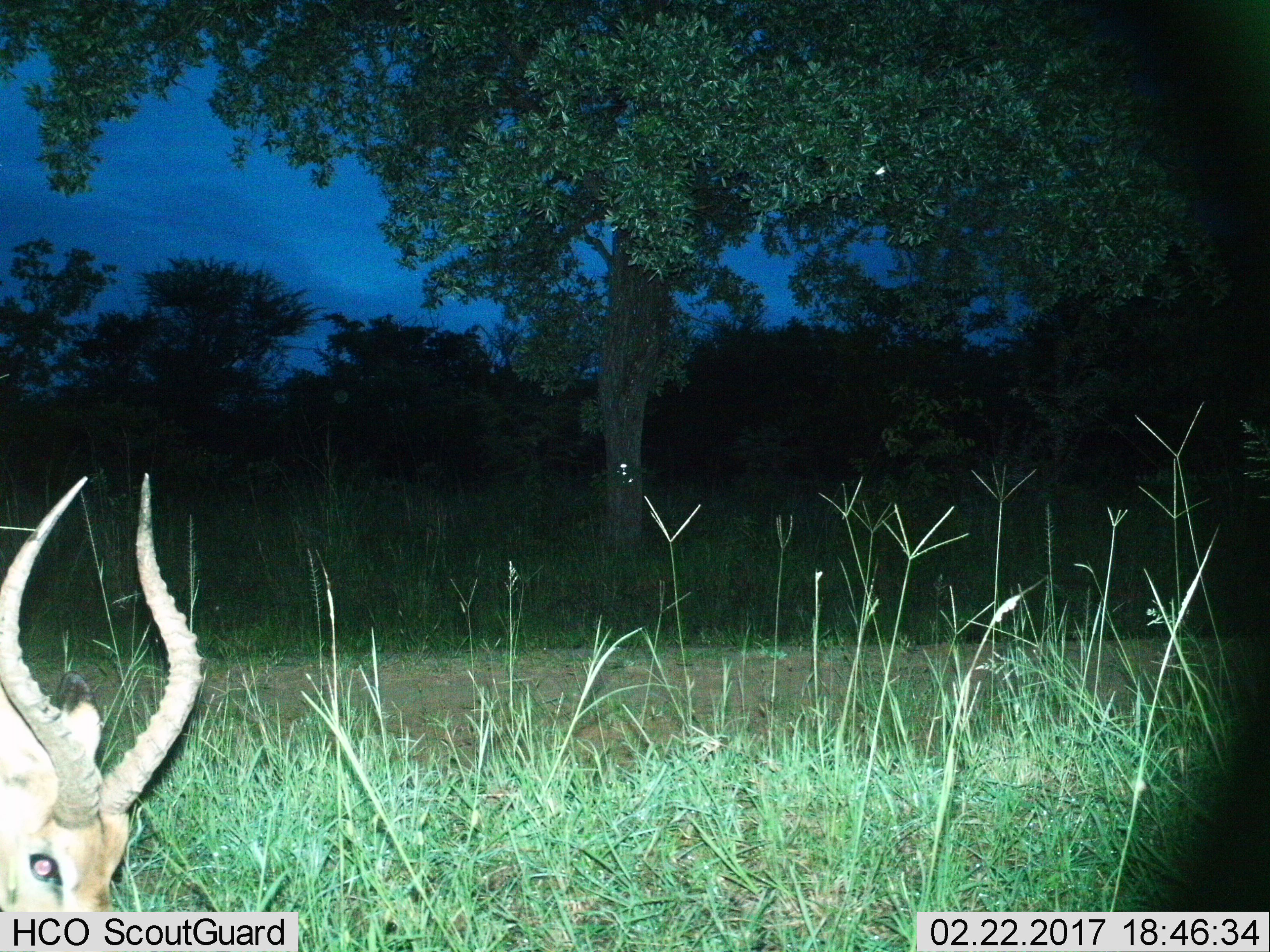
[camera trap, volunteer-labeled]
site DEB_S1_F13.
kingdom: Animalia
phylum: Chordata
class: Mammalia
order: Artiodactyla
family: Bovidae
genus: Aepyceros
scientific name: Aepyceros melampus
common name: impala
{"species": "impala (Aepyceros melampus)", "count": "1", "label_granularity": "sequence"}